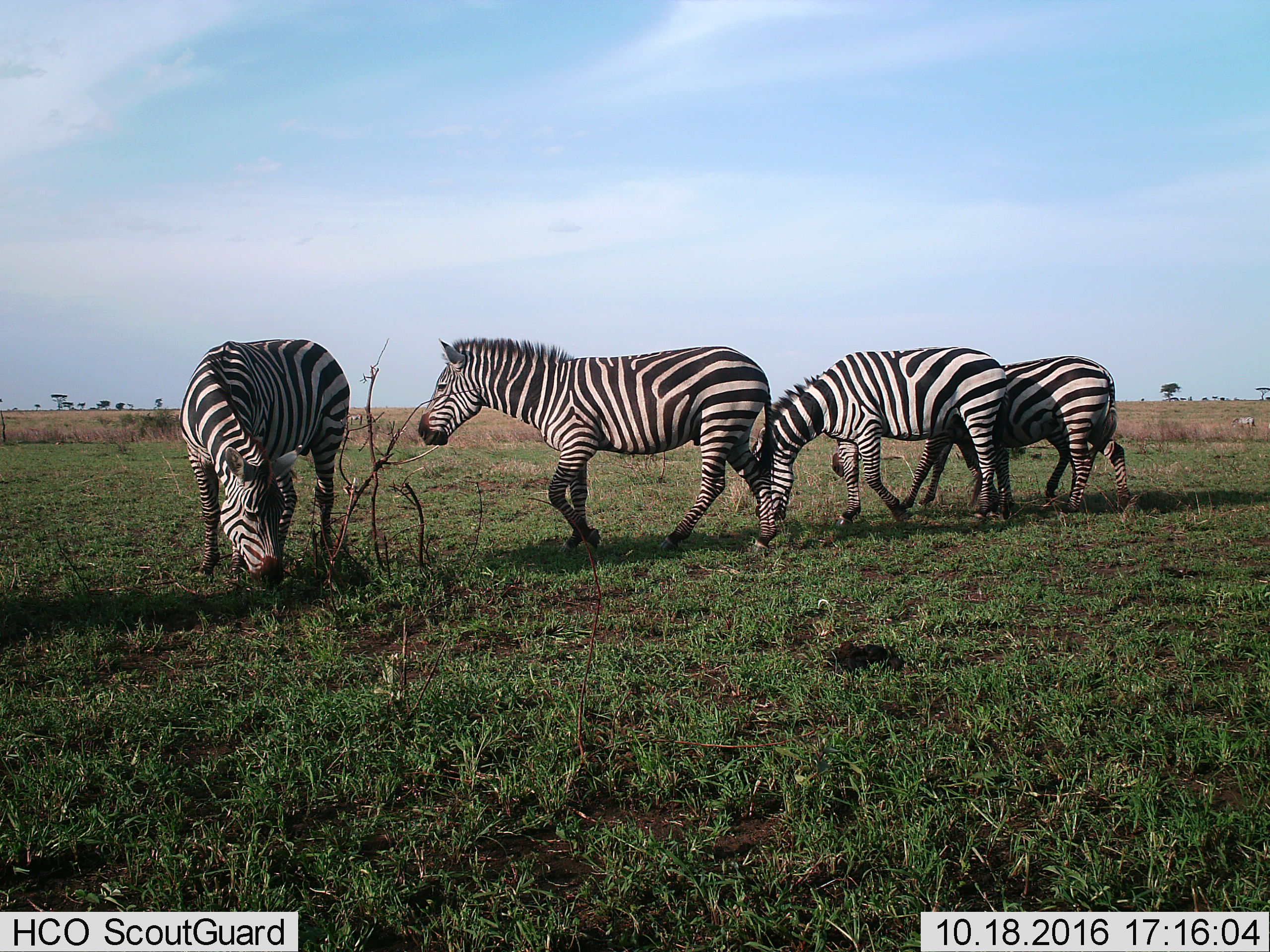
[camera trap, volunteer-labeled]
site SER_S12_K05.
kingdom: Animalia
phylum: Chordata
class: Mammalia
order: Perissodactyla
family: Equidae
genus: Equus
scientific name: Equus quagga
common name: plains zebra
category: zebraplains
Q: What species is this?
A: Zebraplains (plains zebra) (Equus quagga).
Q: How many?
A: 5.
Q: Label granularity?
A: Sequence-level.